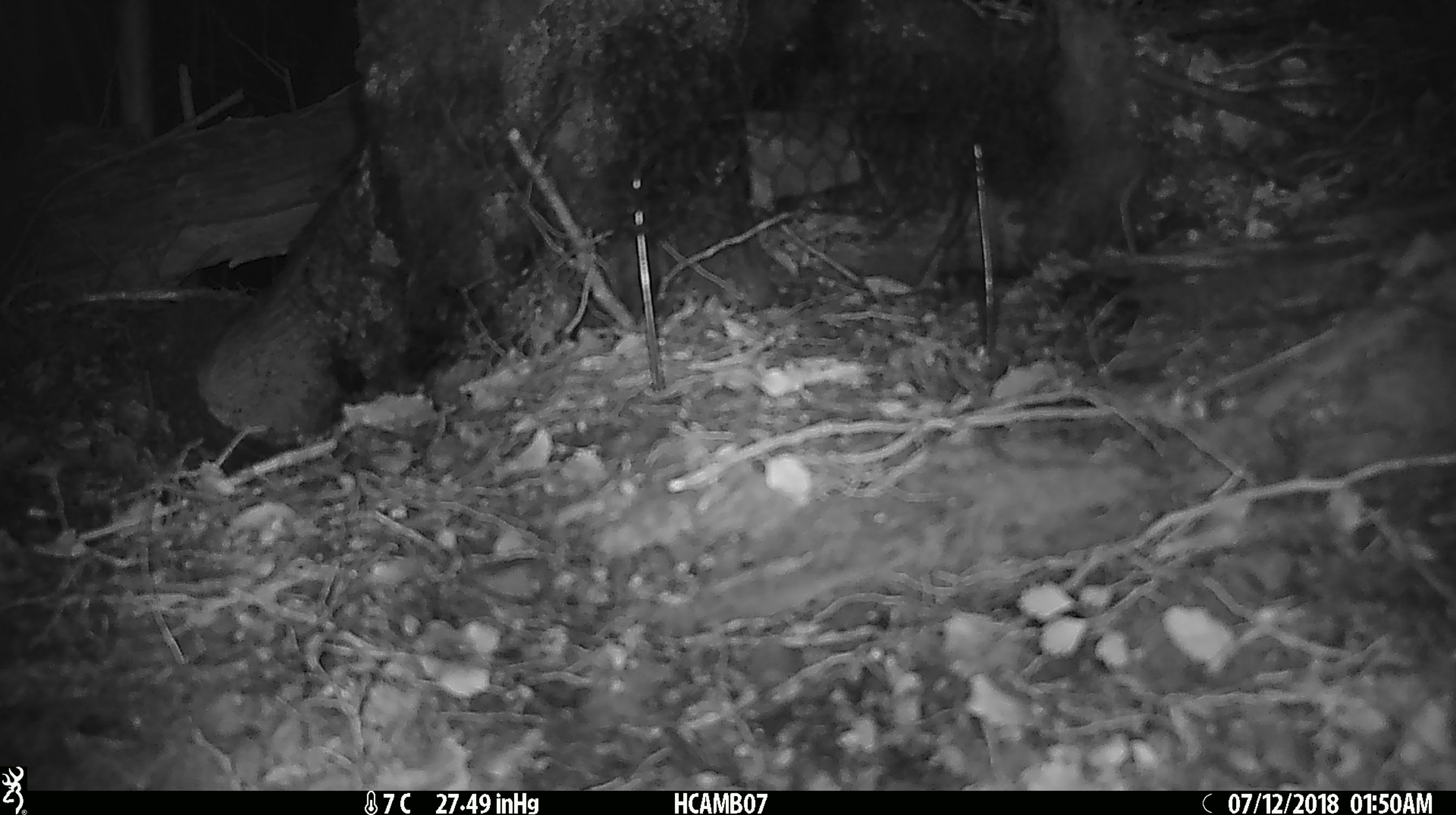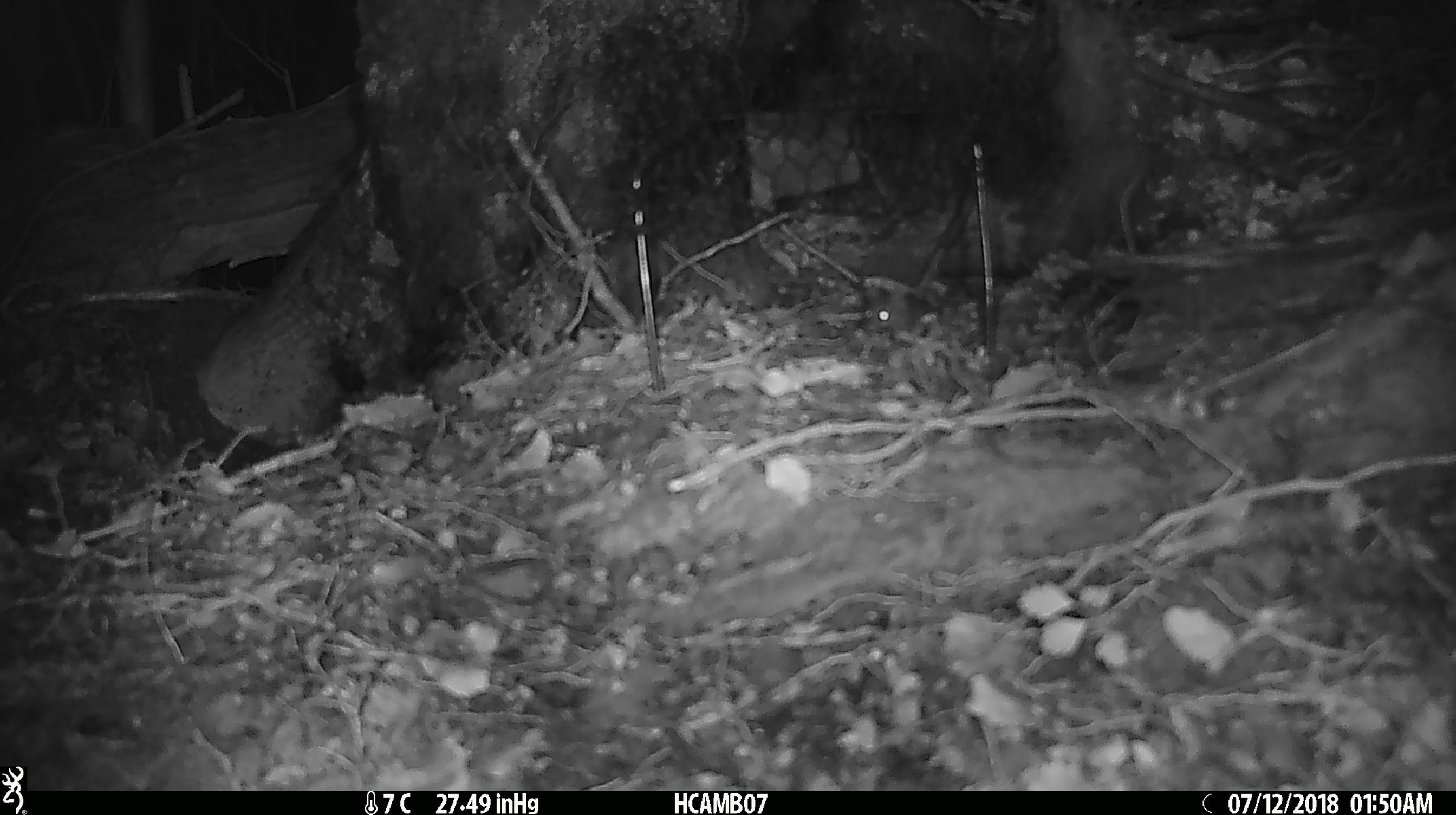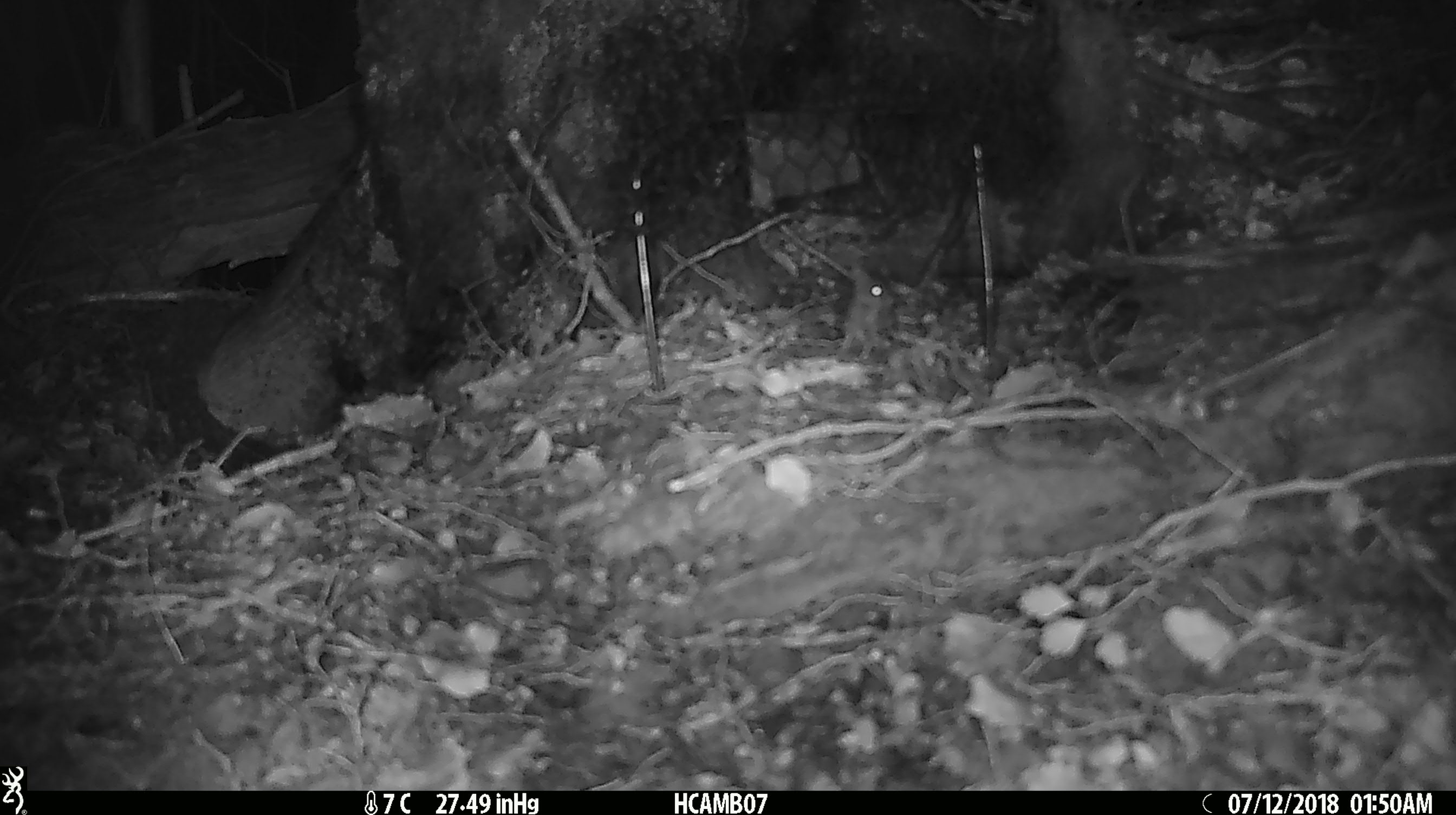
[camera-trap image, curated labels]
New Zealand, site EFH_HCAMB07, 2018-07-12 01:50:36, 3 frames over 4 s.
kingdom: Animalia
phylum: Chordata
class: Mammalia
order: Rodentia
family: Muridae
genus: Mus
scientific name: Mus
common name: mouse